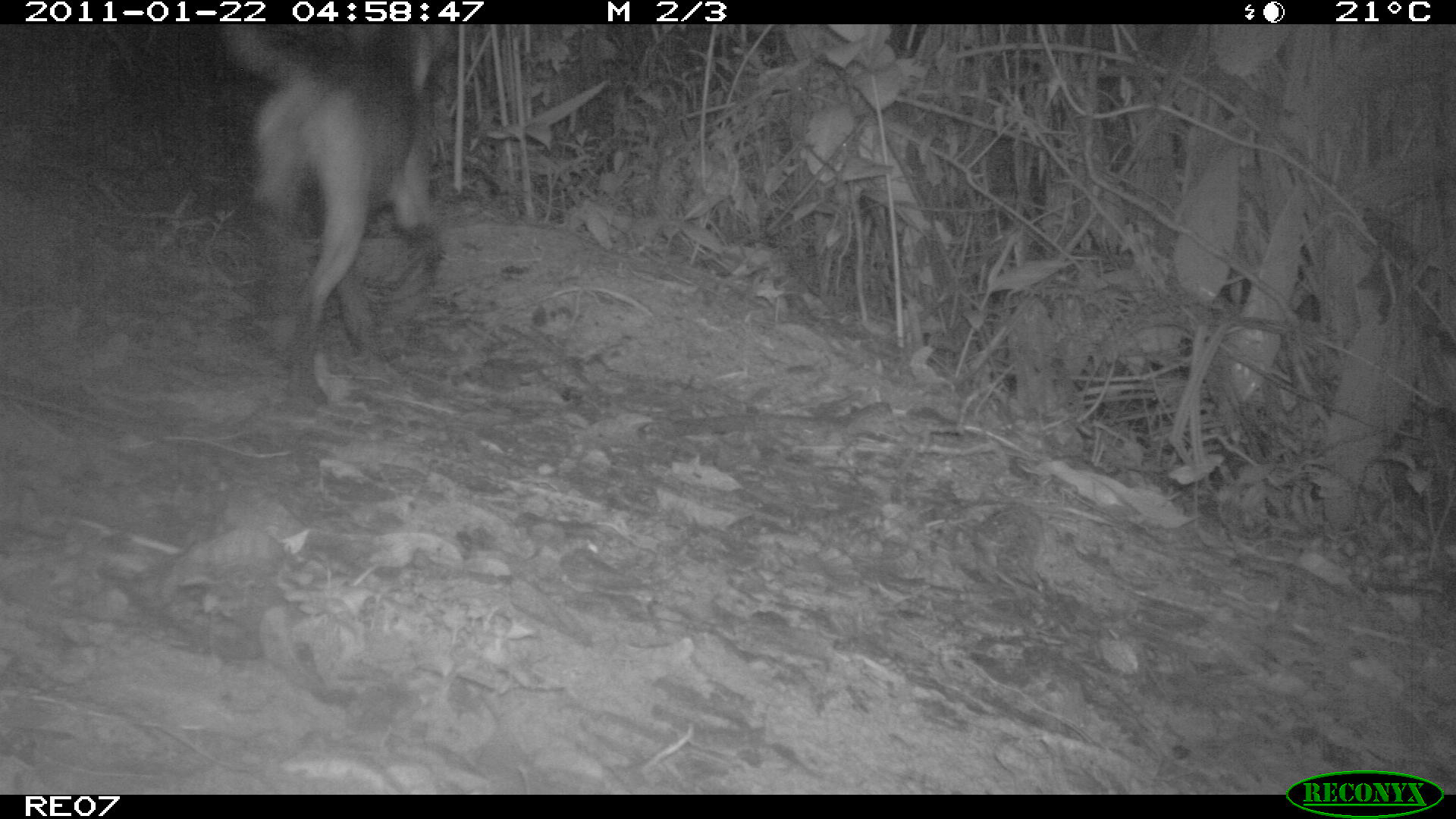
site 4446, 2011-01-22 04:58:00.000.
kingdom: Animalia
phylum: Chordata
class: Mammalia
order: Carnivora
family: Canidae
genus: Canis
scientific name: Canis familiaris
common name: domestic dog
Canis familiaris (domestic dog), count 1.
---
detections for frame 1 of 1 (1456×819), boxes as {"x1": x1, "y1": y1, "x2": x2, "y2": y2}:
canis familiaris: {"x1": 212, "y1": 24, "x2": 449, "y2": 407}